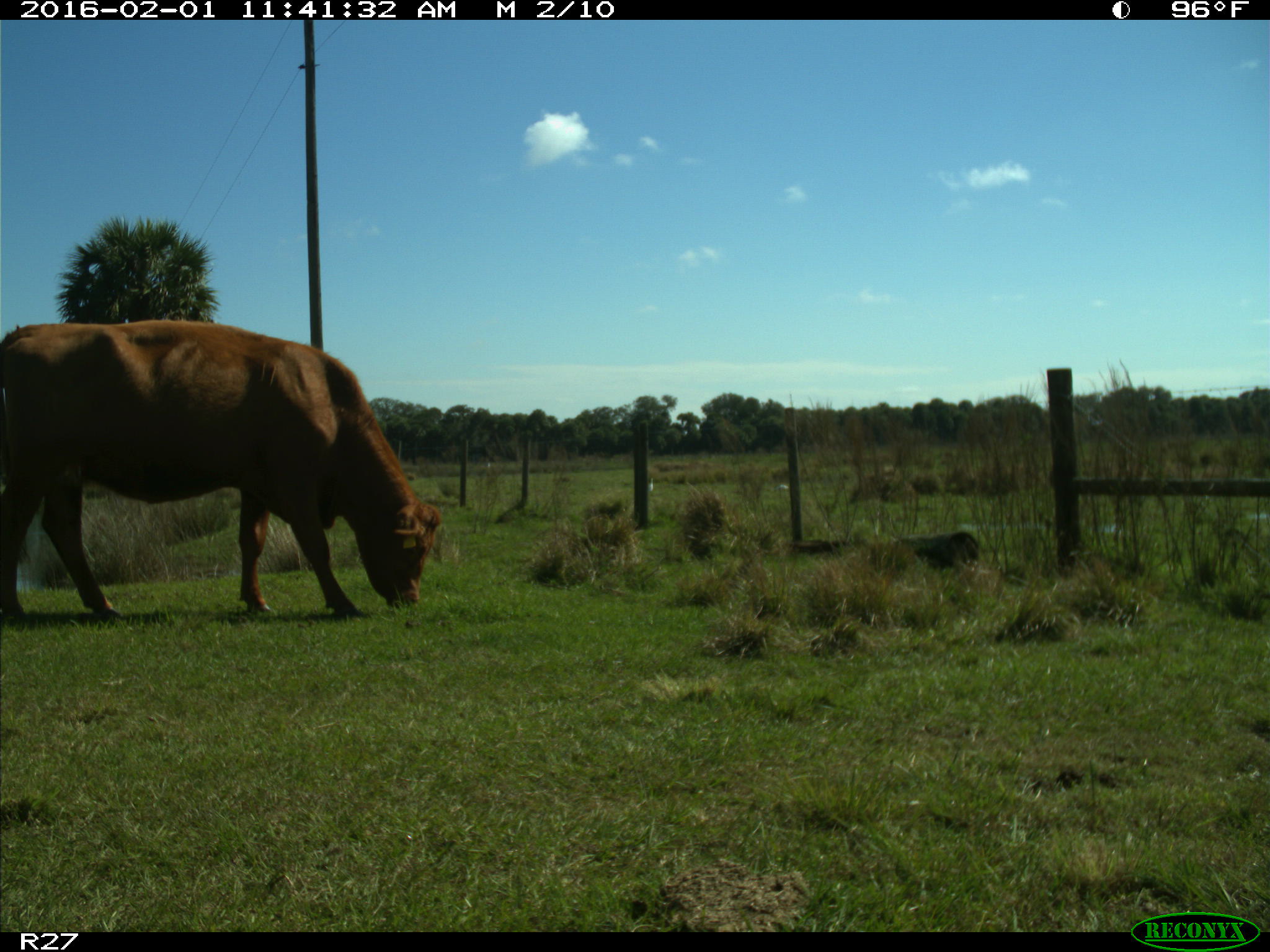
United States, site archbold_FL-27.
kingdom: Animalia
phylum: Chordata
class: Mammalia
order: Artiodactyla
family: Bovidae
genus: Bos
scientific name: Bos taurus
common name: domestic cow